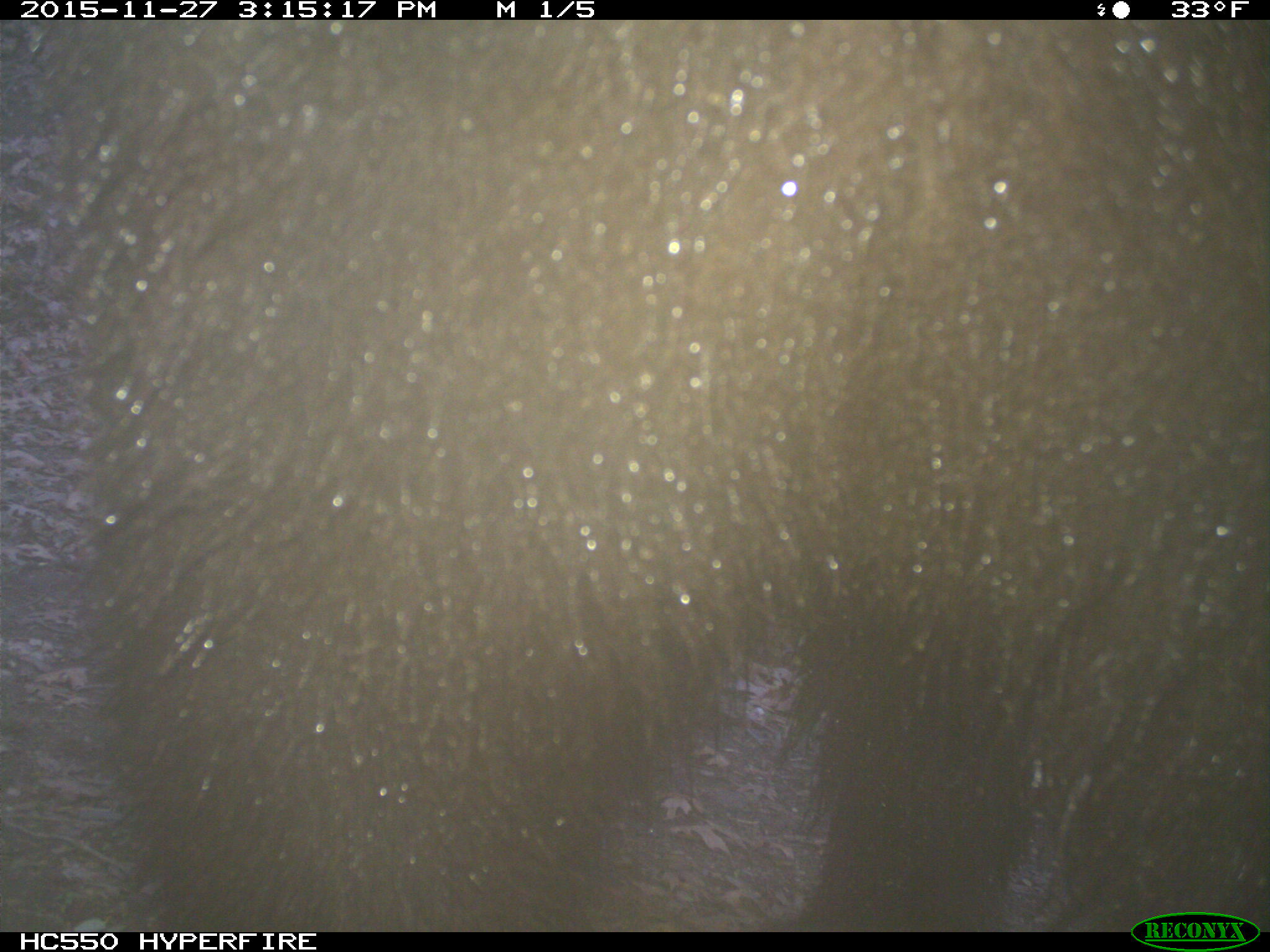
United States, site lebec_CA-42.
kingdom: Animalia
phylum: Chordata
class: Mammalia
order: Carnivora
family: Ursidae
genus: Ursus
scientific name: Ursus americanus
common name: american black bear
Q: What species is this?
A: Ursus americanus (american black bear).